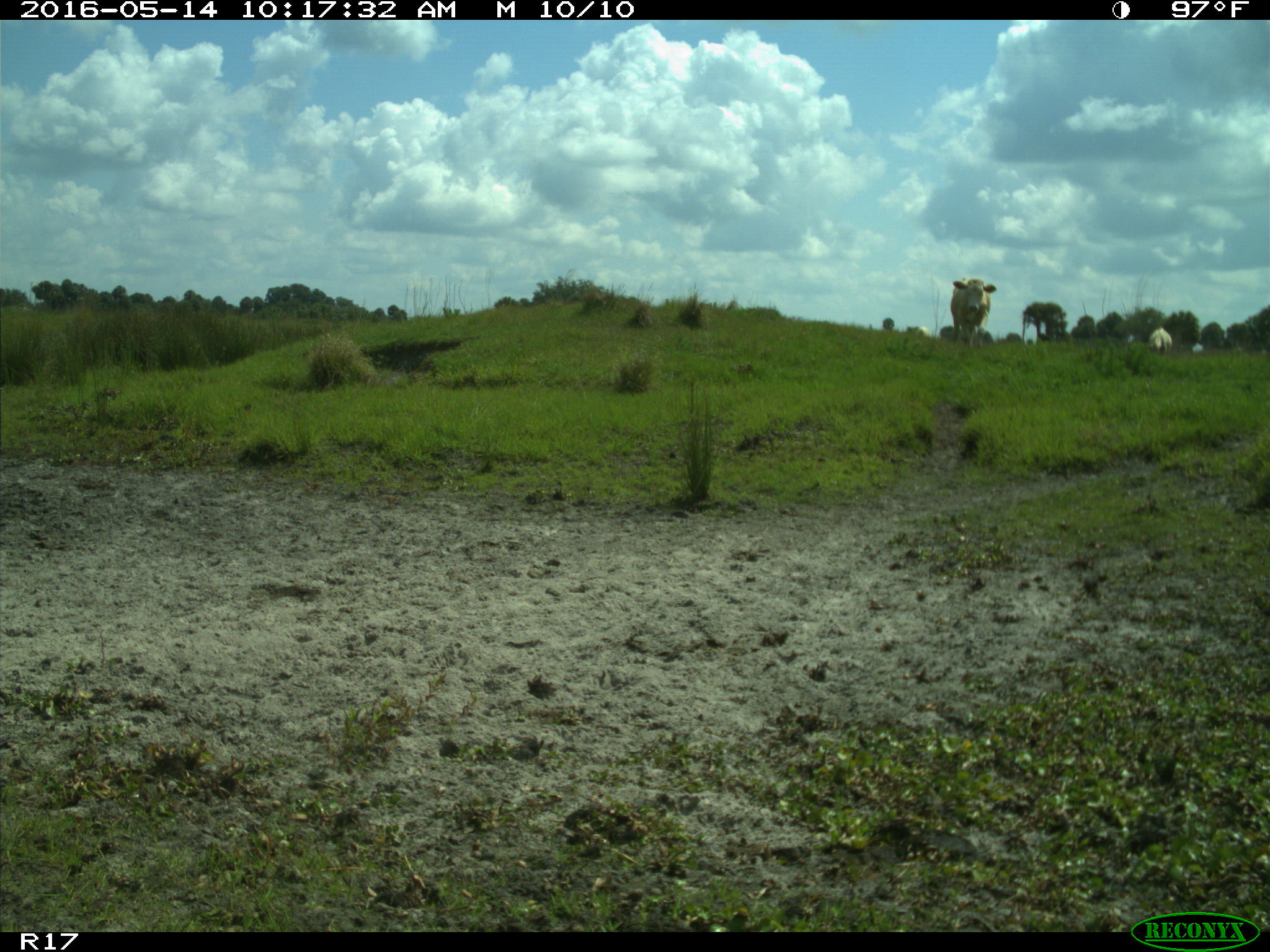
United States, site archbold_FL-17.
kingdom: Animalia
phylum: Chordata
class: Mammalia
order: Artiodactyla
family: Bovidae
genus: Bos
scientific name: Bos taurus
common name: domestic cow